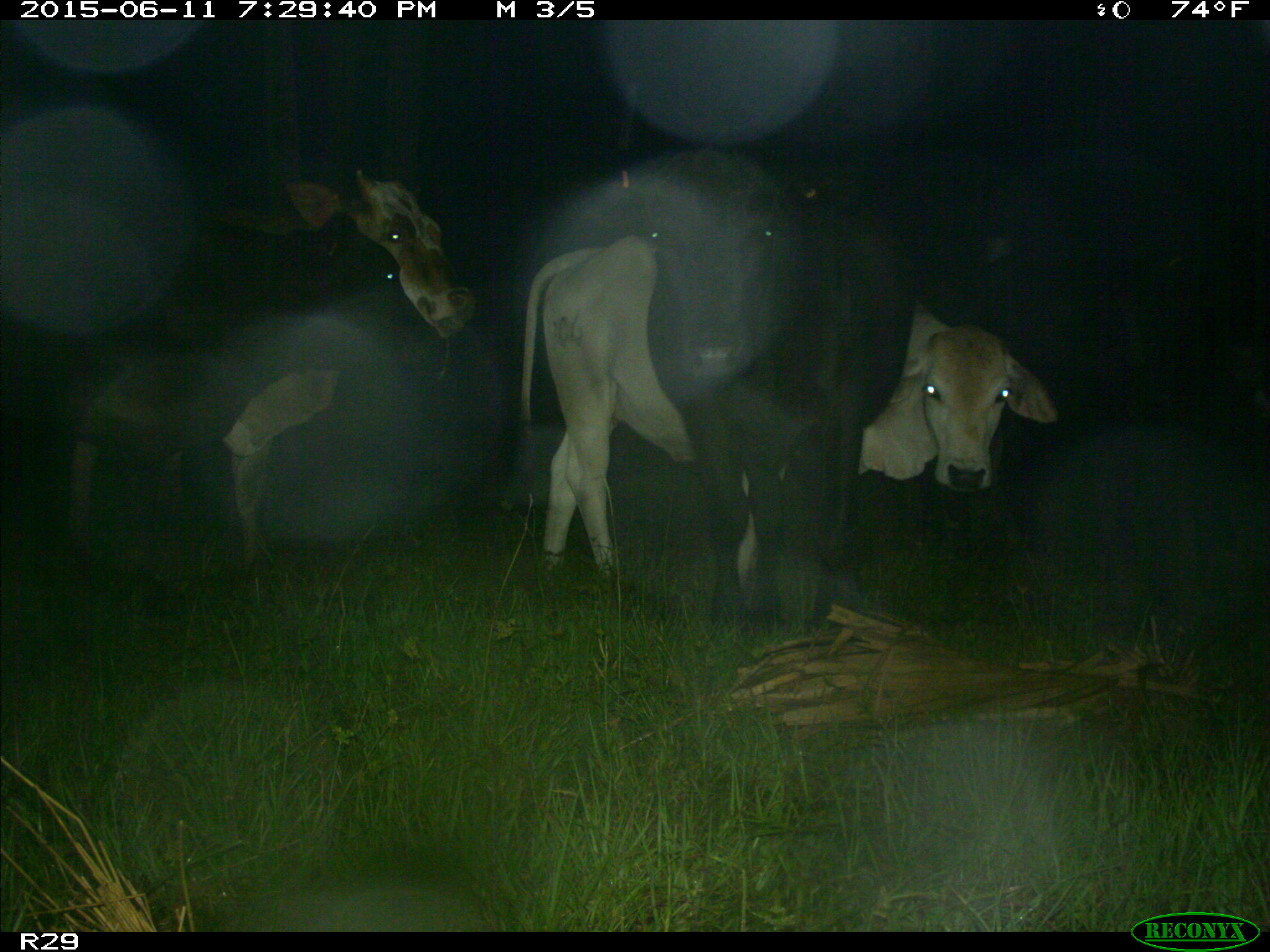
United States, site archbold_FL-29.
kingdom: Animalia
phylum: Chordata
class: Mammalia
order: Artiodactyla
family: Bovidae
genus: Bos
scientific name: Bos taurus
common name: domestic cow